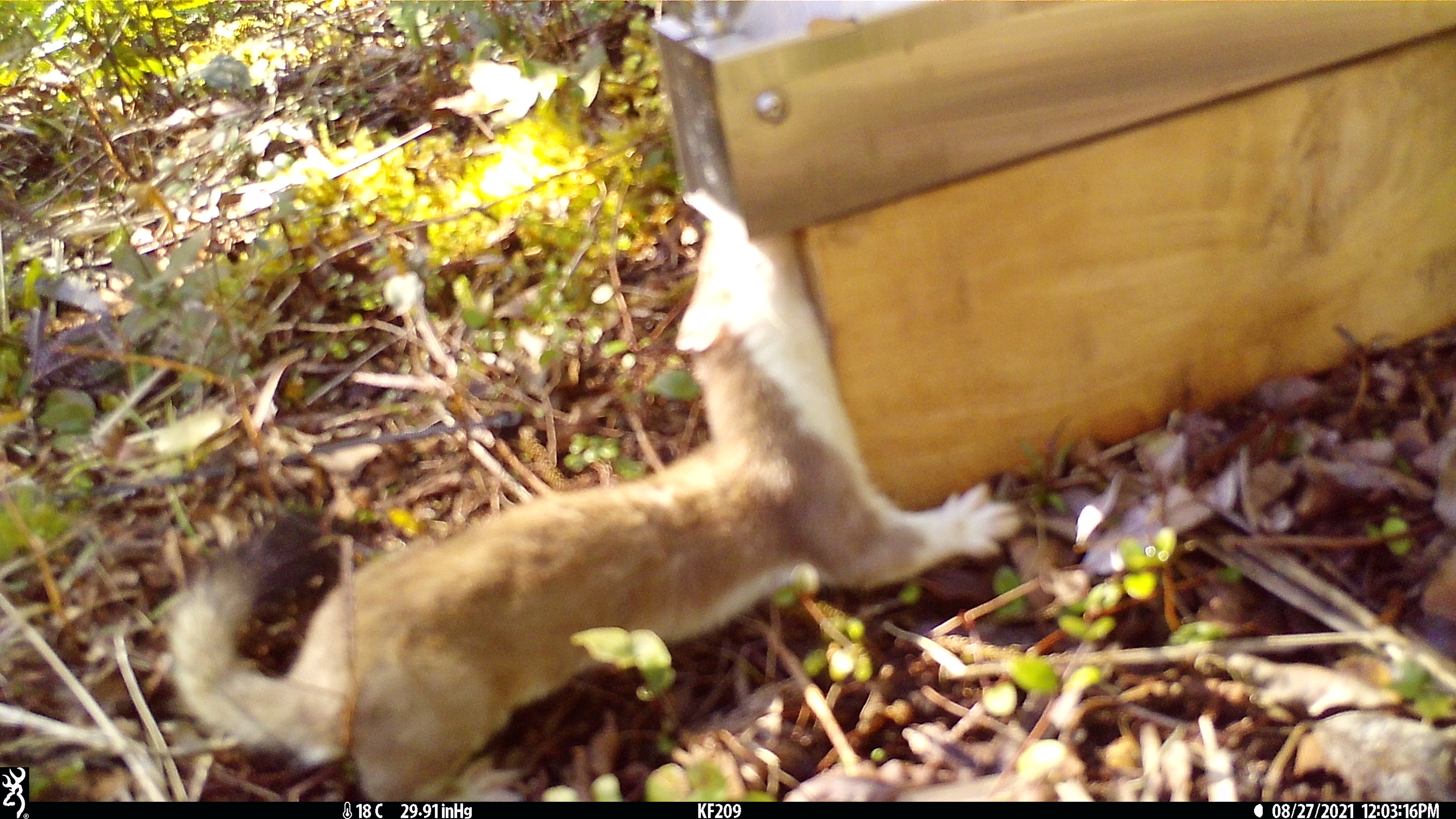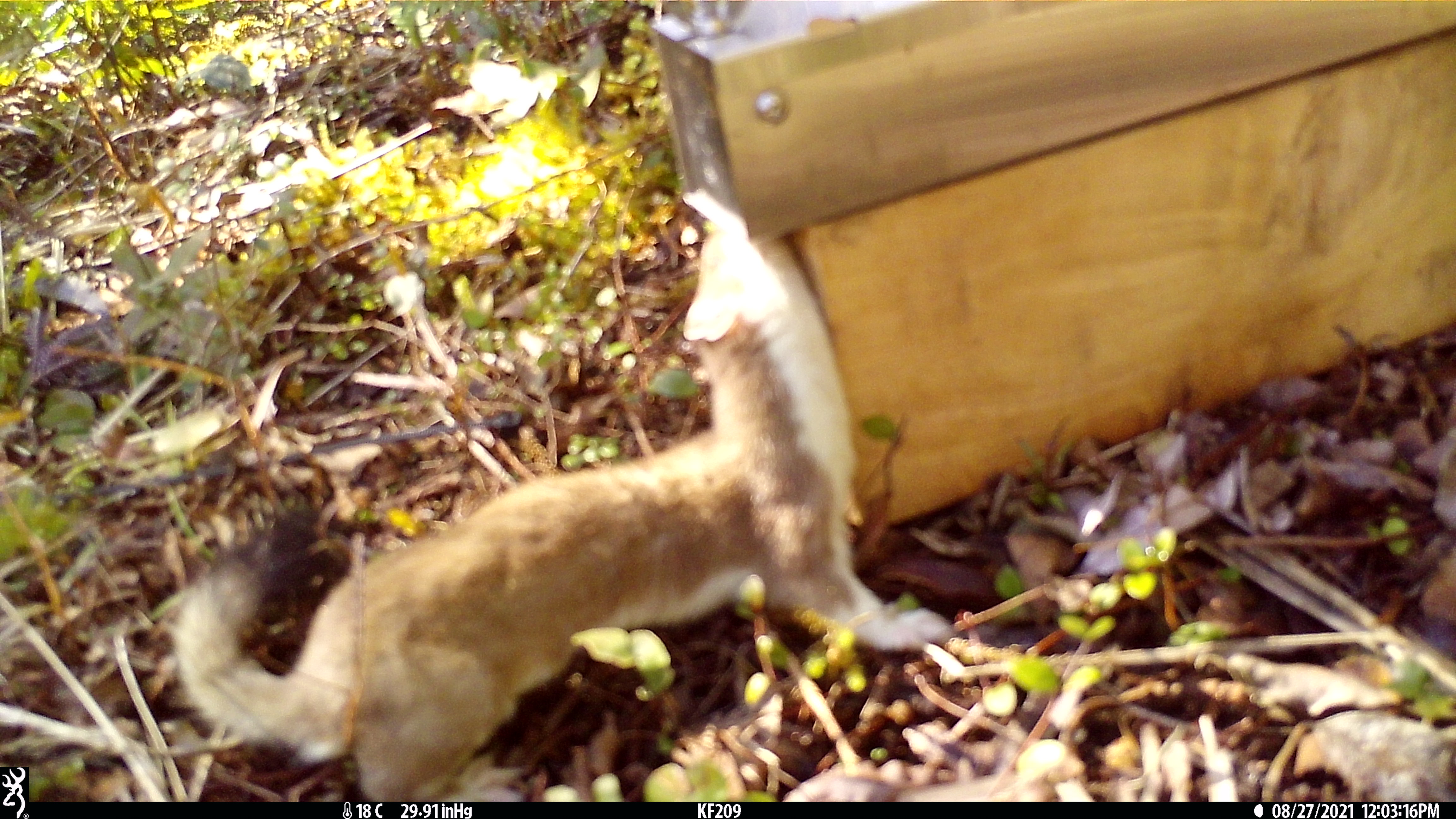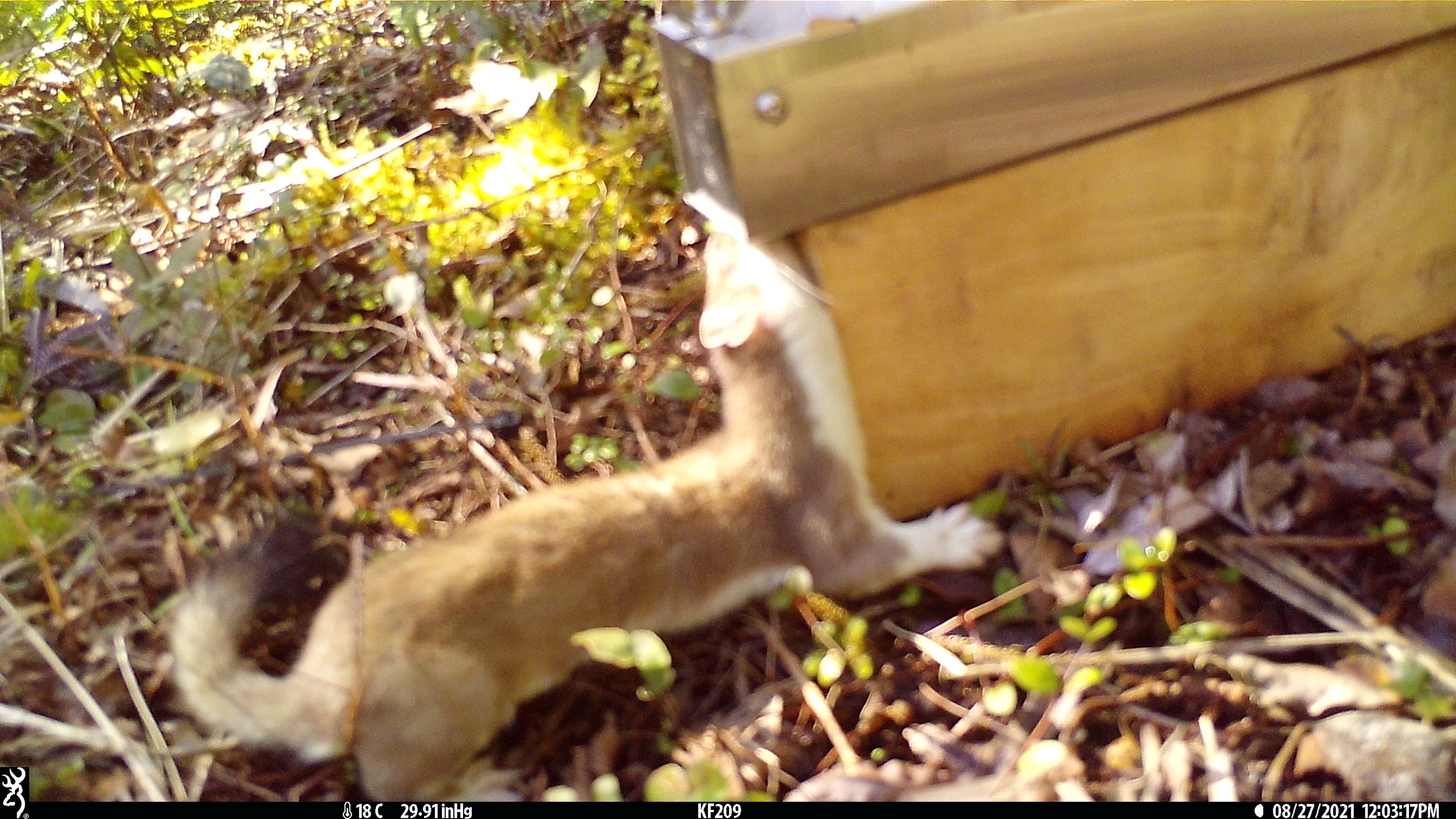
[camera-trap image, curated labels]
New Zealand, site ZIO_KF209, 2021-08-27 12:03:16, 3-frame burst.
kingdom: Animalia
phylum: Chordata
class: Mammalia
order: Carnivora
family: Mustelidae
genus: Mustela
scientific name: Mustela erminea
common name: stoat